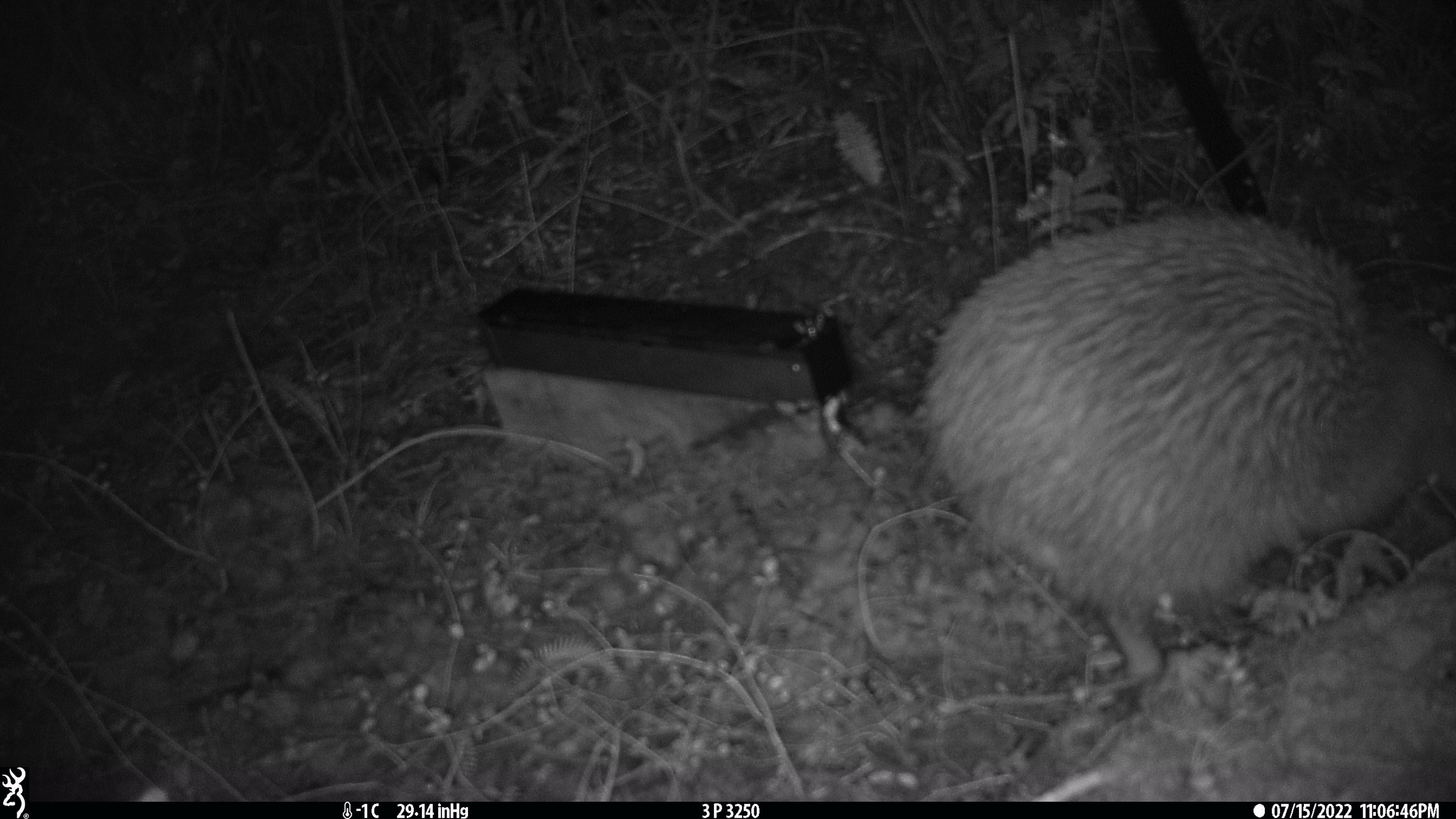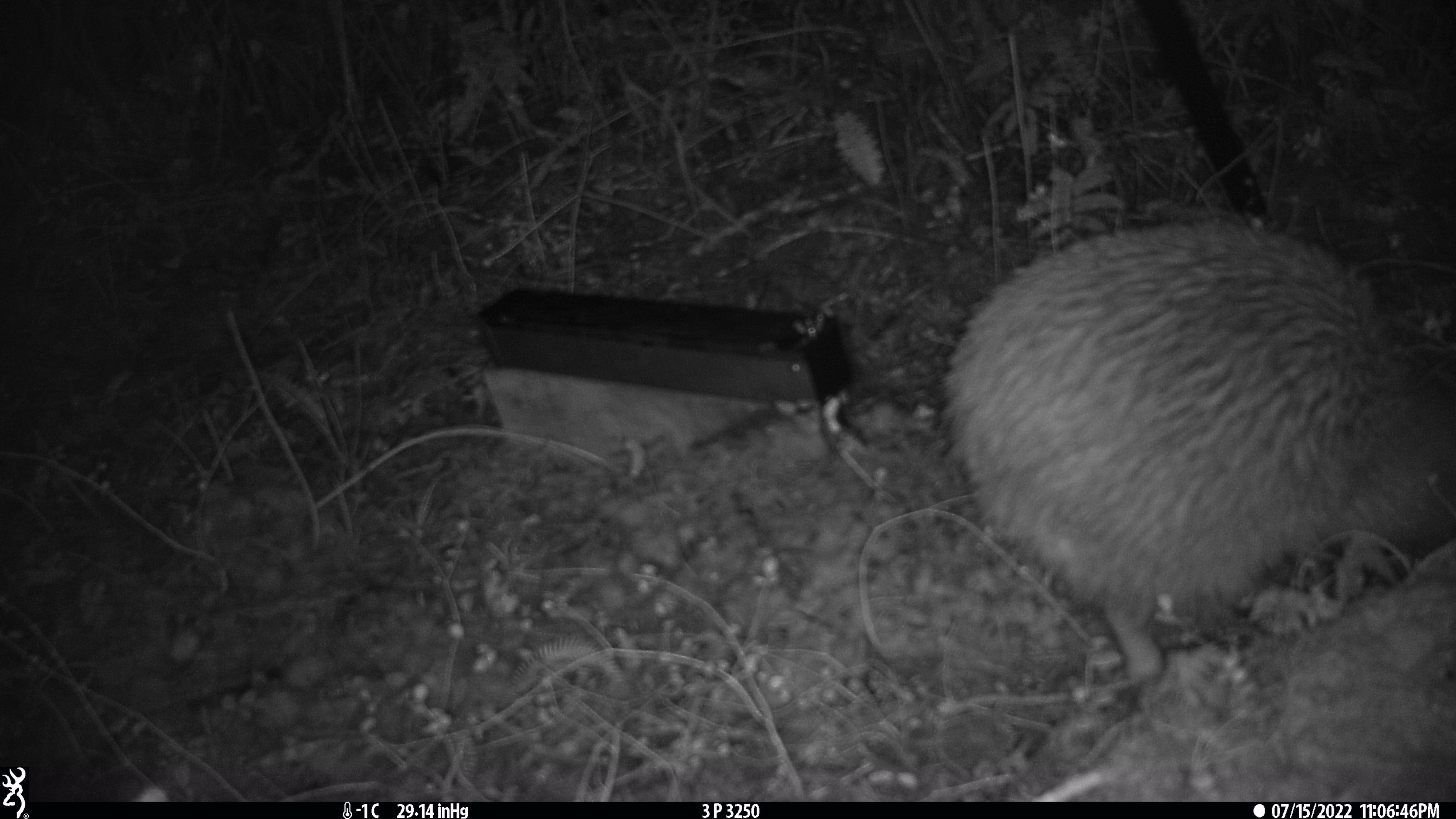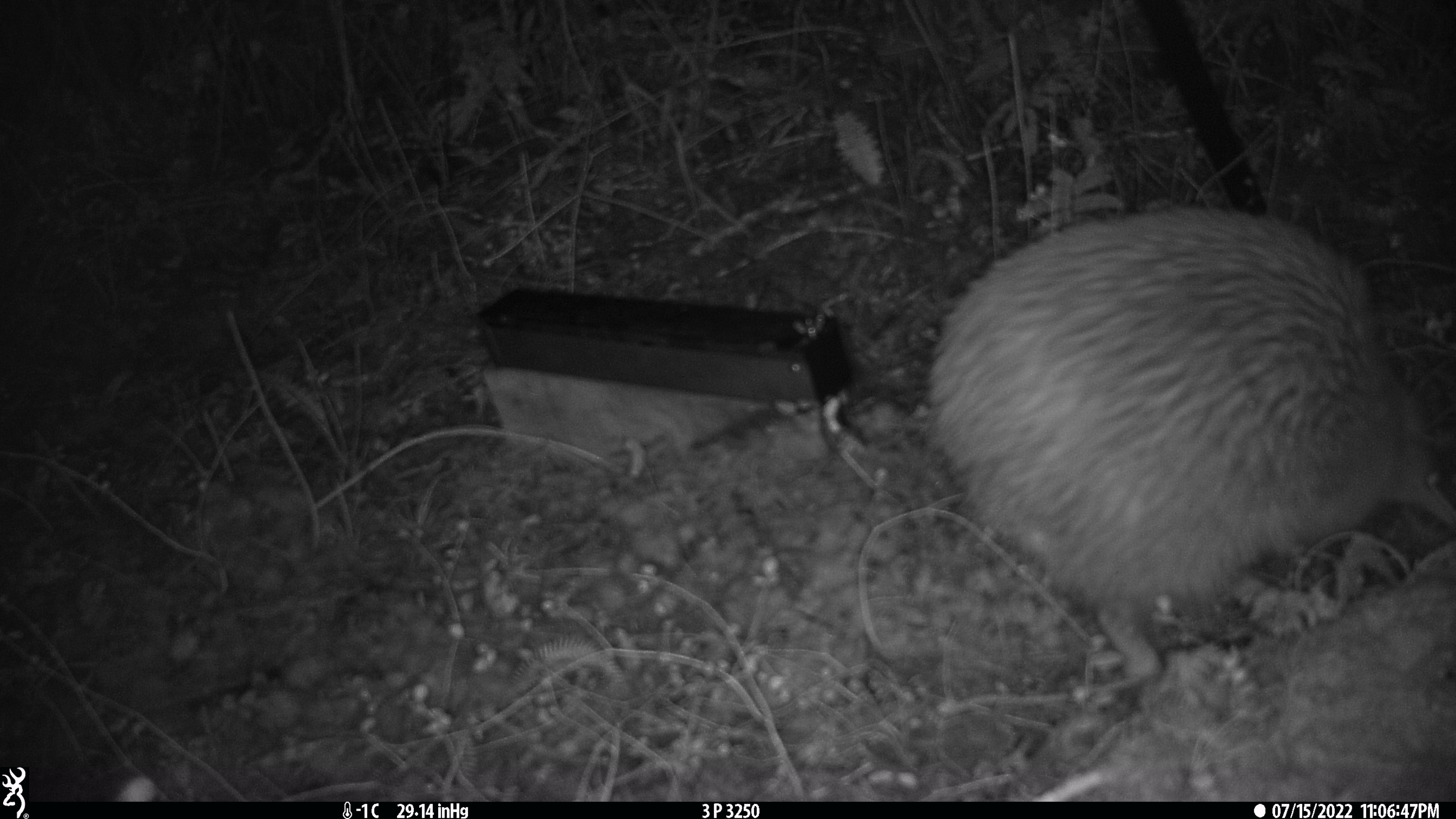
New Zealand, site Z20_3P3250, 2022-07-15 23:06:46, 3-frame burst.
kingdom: Animalia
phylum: Chordata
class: Aves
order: Apterygiformes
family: Apterygidae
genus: Apteryx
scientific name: Apteryx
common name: kiwi